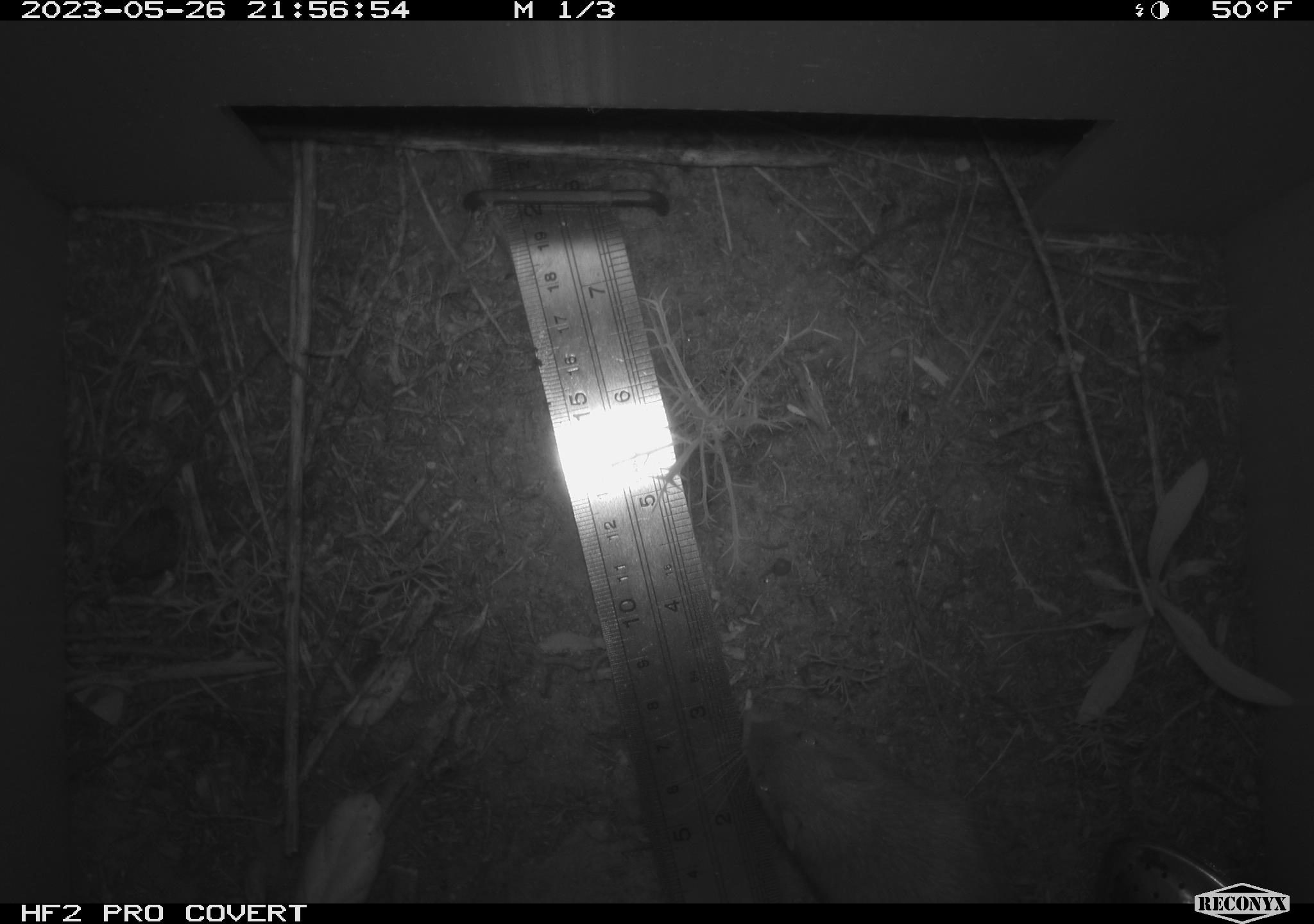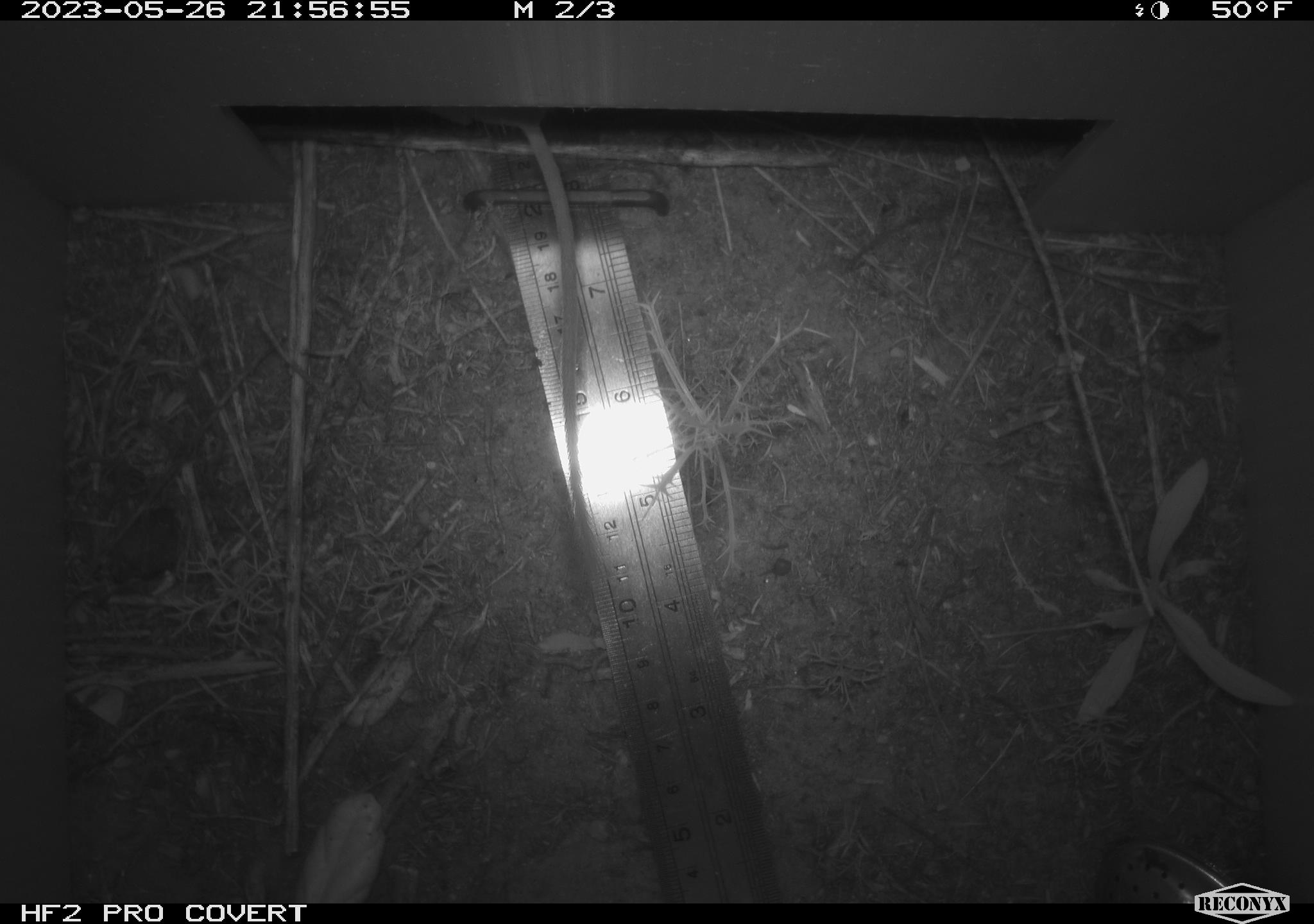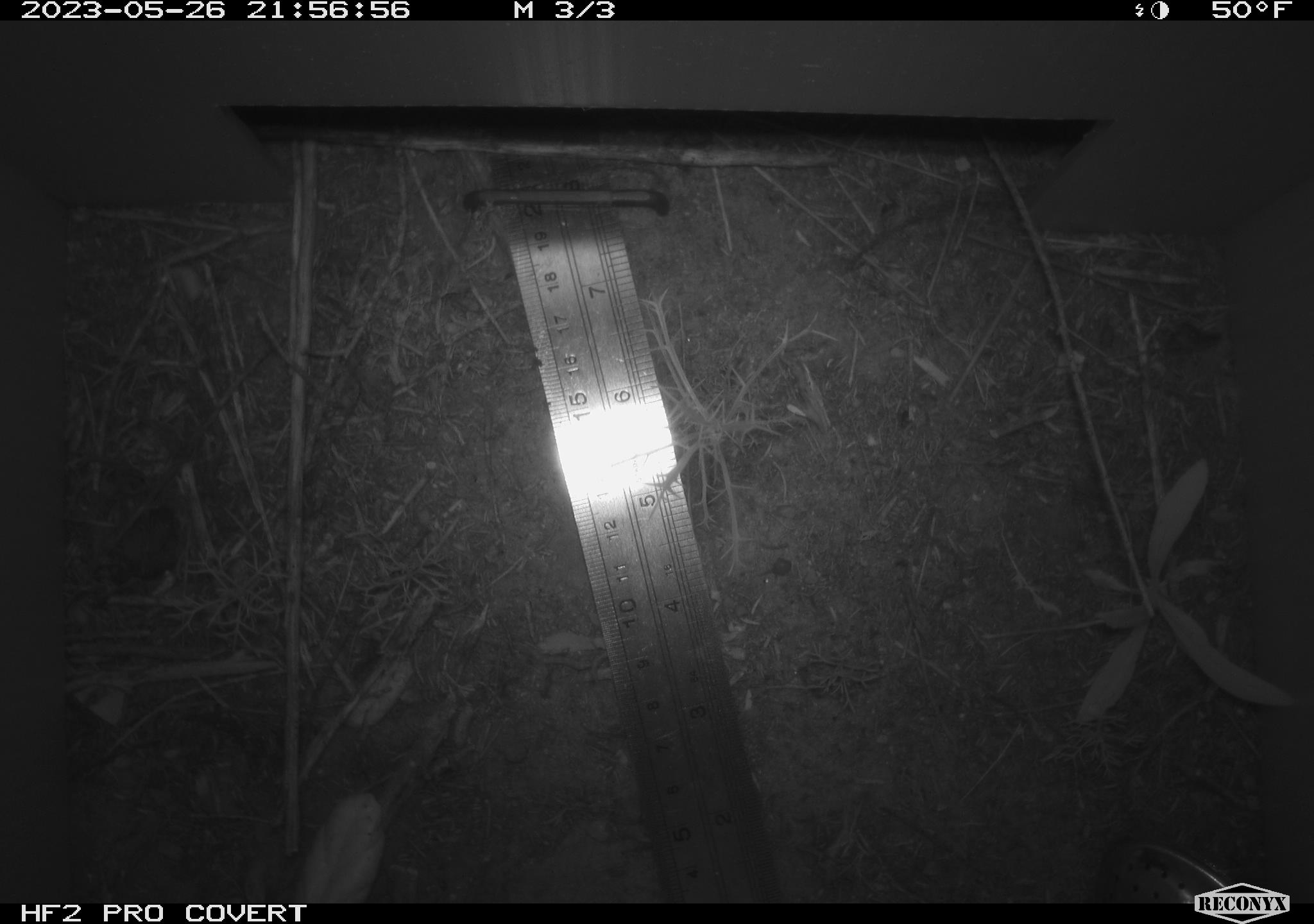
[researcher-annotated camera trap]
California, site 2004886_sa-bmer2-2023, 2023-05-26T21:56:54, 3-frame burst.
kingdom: Animalia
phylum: Chordata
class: Mammalia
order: Rodentia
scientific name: Rodentia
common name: mouse species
Mouse species (Rodentia).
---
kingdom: Animalia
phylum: Chordata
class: Mammalia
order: Rodentia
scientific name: Rodentia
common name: rodent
Rodent (Rodentia).